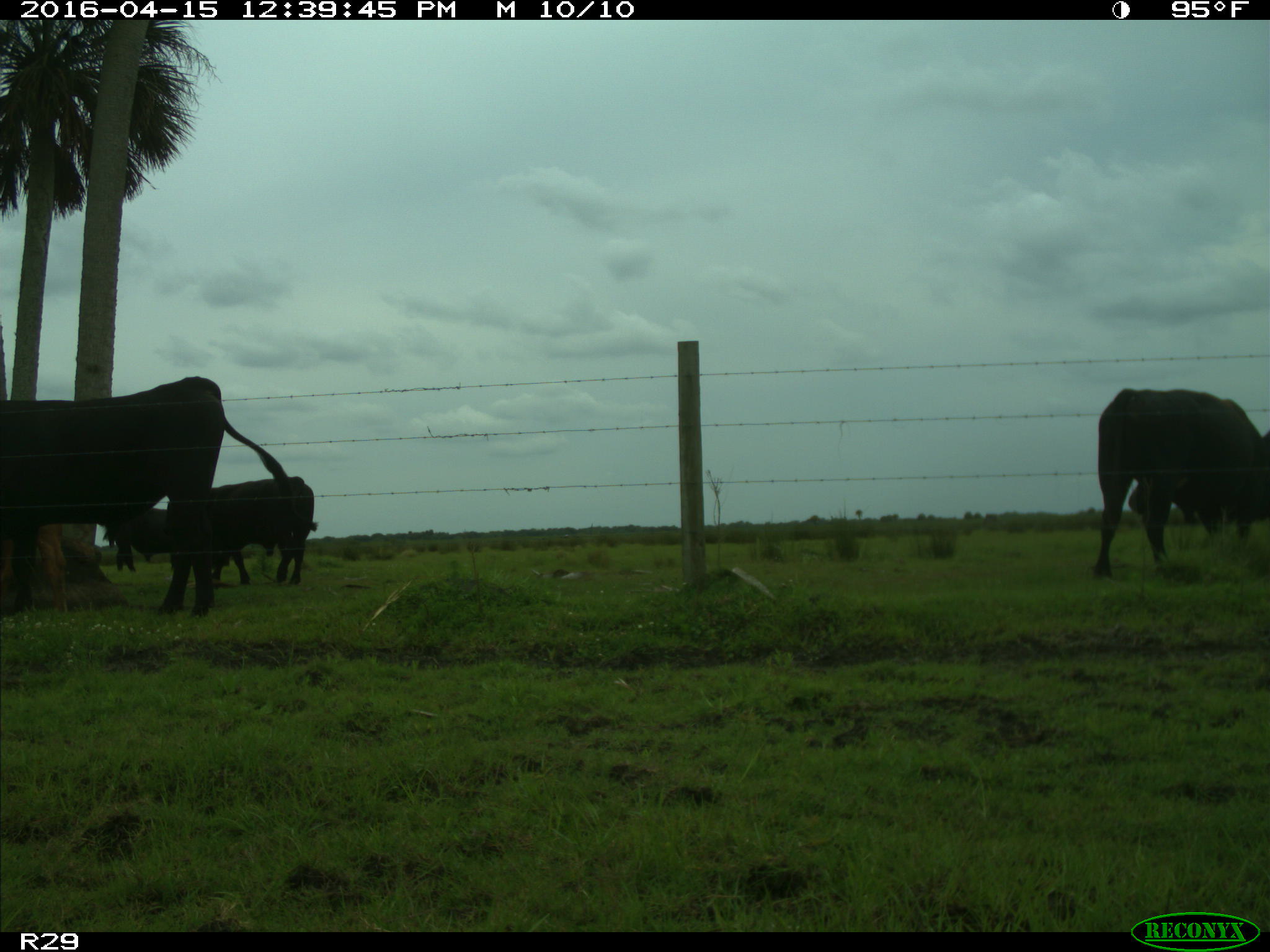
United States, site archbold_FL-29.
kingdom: Animalia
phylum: Chordata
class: Mammalia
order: Artiodactyla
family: Bovidae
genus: Bos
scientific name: Bos taurus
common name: domestic cow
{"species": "Bos taurus (domestic cow)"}